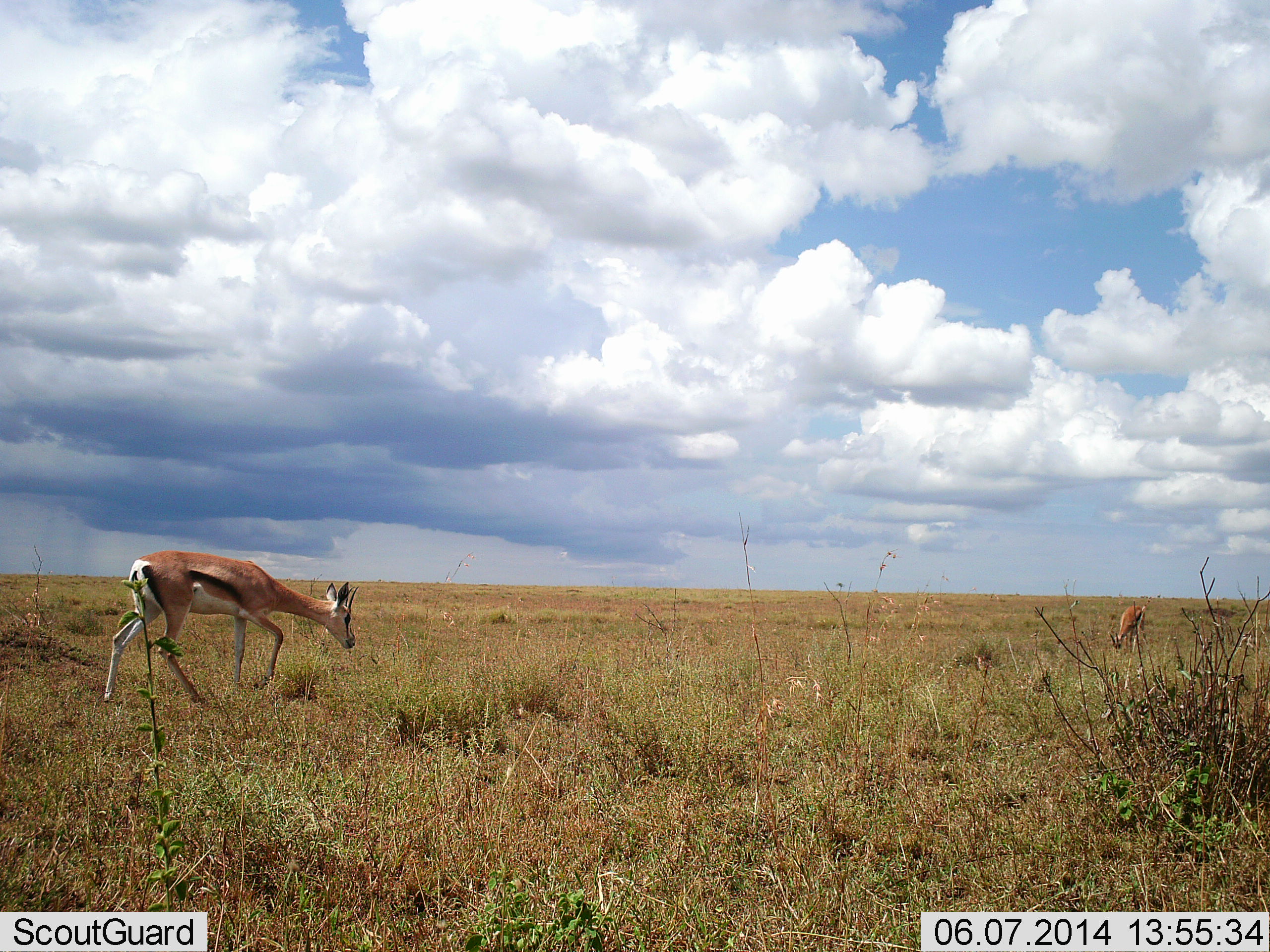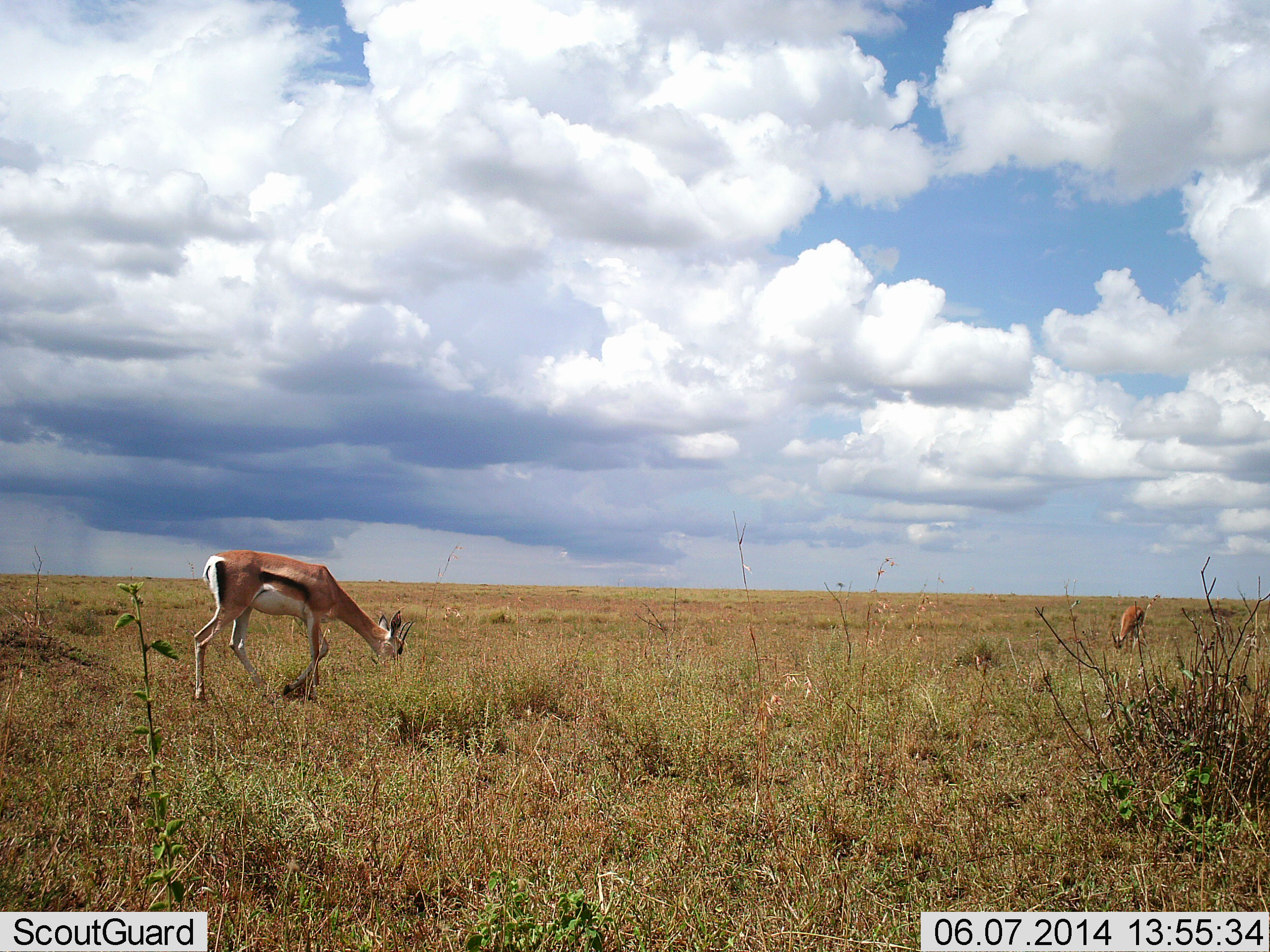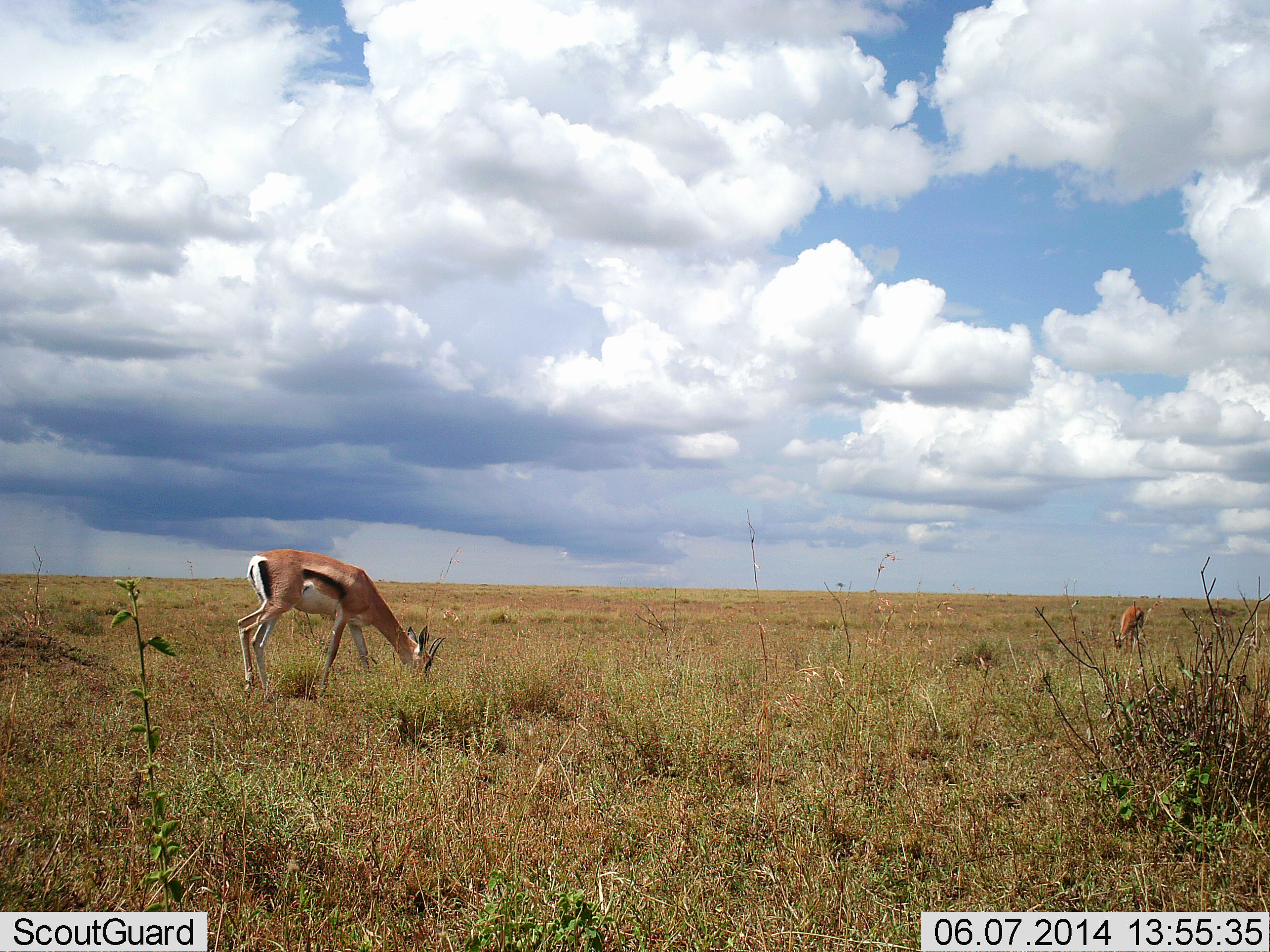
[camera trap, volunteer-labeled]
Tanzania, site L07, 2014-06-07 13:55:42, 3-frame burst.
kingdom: Animalia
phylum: Chordata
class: Mammalia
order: Artiodactyla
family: Bovidae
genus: Eudorcas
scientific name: Eudorcas thomsonii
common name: thomson's gazelle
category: gazellethomsons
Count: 2.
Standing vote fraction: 9%.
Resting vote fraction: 0%.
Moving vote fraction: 45%.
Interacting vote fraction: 0%.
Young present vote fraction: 0%.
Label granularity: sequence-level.